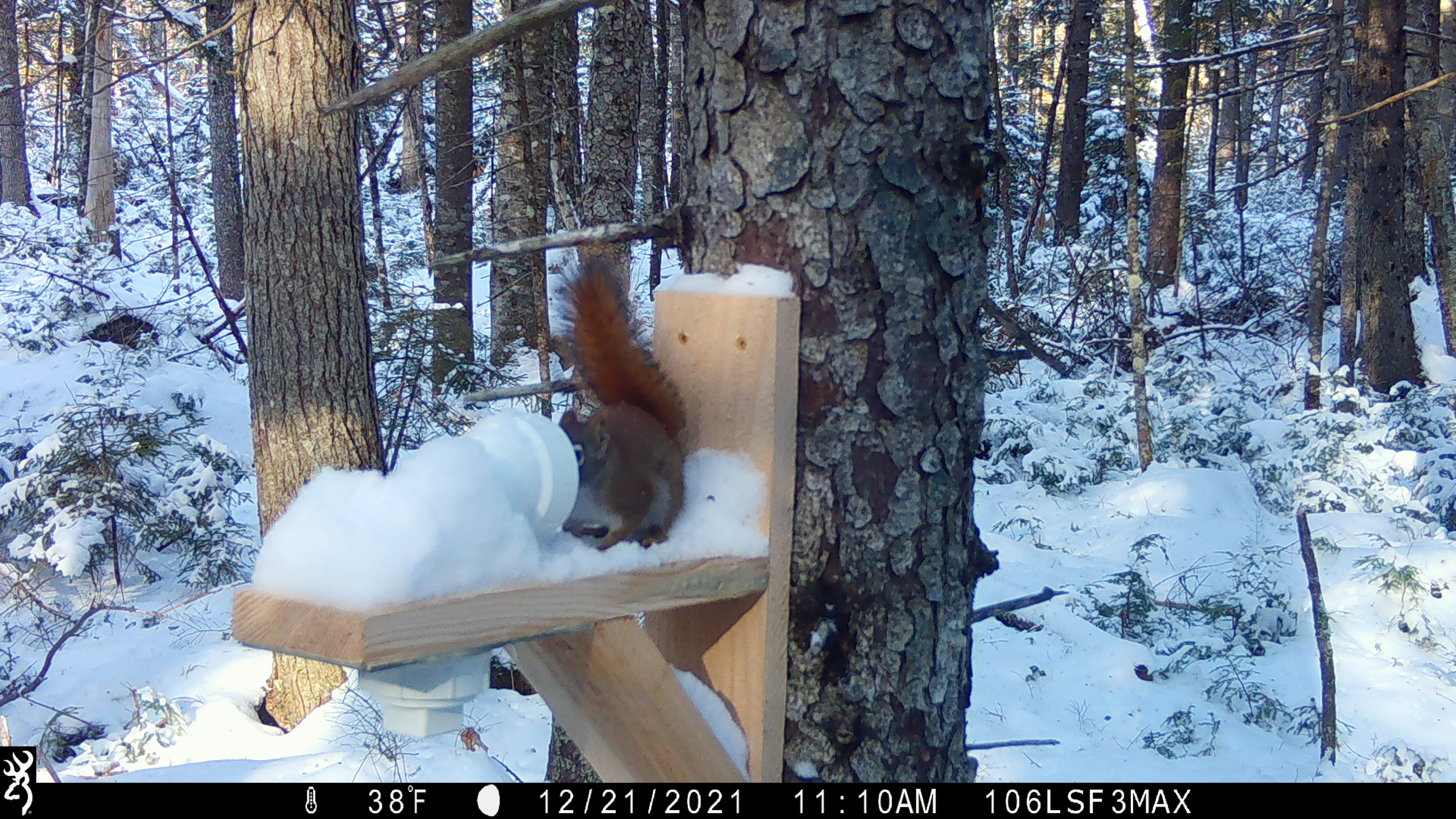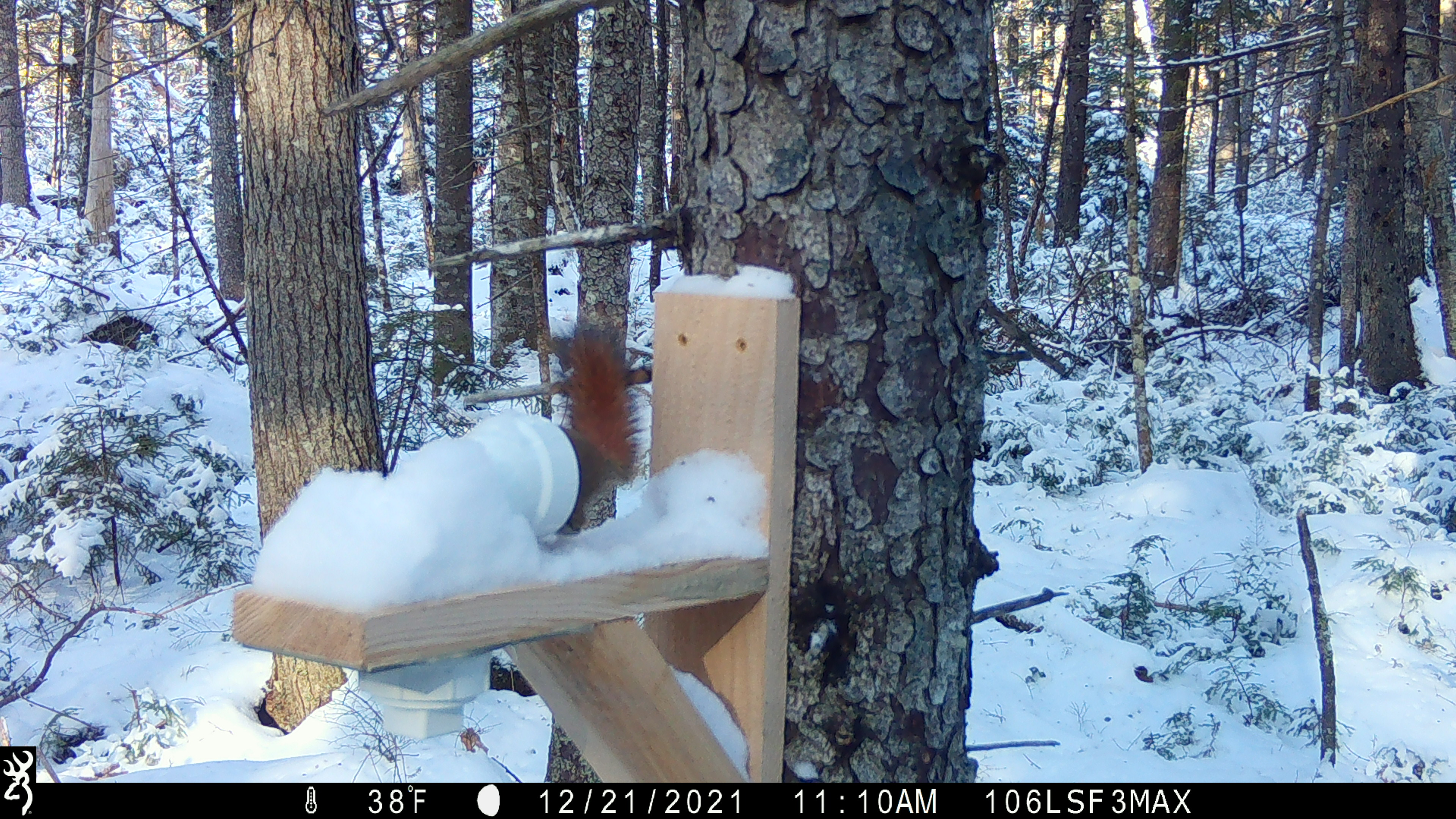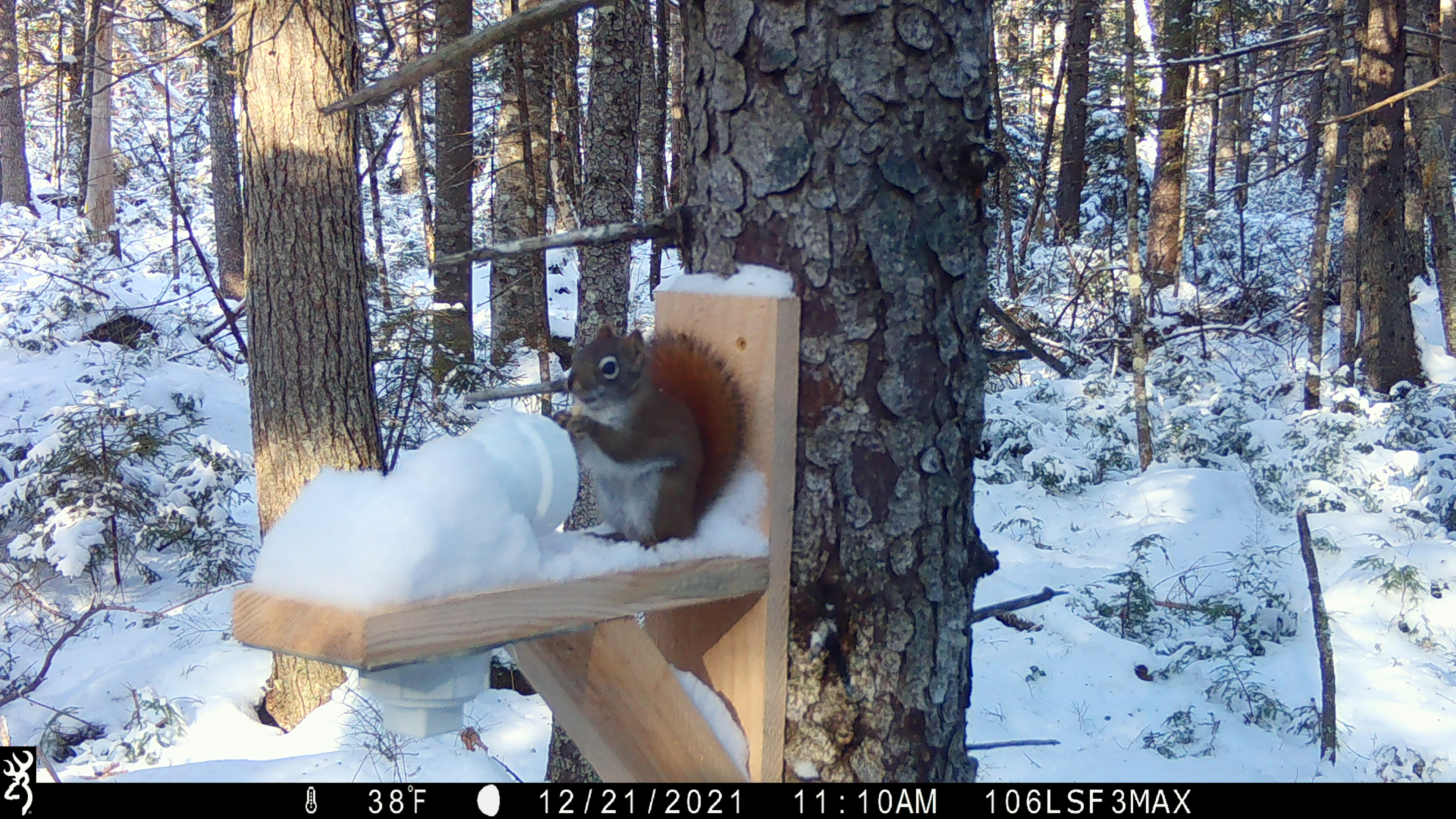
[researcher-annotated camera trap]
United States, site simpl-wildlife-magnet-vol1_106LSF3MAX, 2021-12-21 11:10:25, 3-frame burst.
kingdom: Animalia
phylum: Chordata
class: Mammalia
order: Rodentia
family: Sciuridae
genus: Tamiasciurus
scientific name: Tamiasciurus hudsonicus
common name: red squirrel